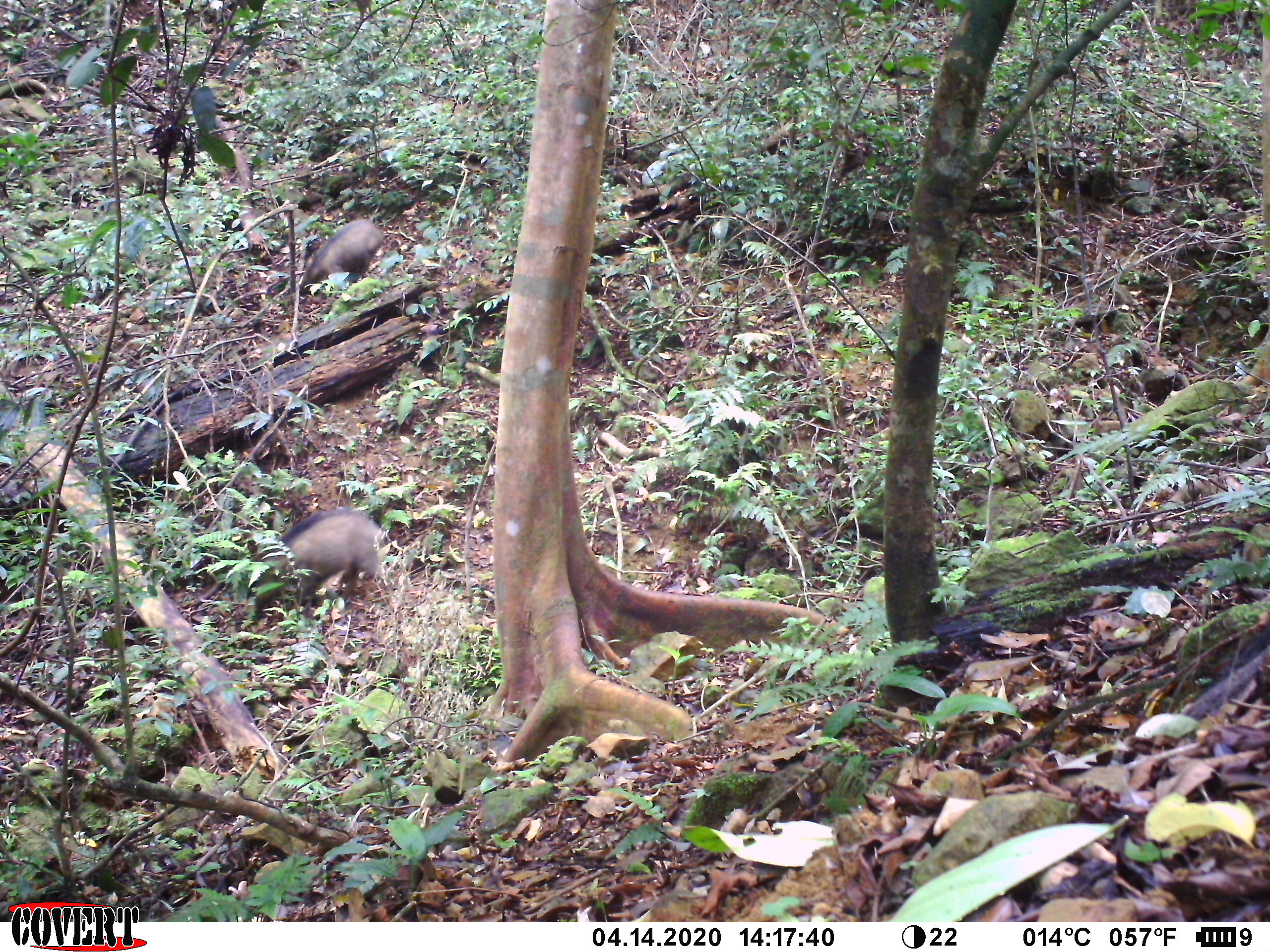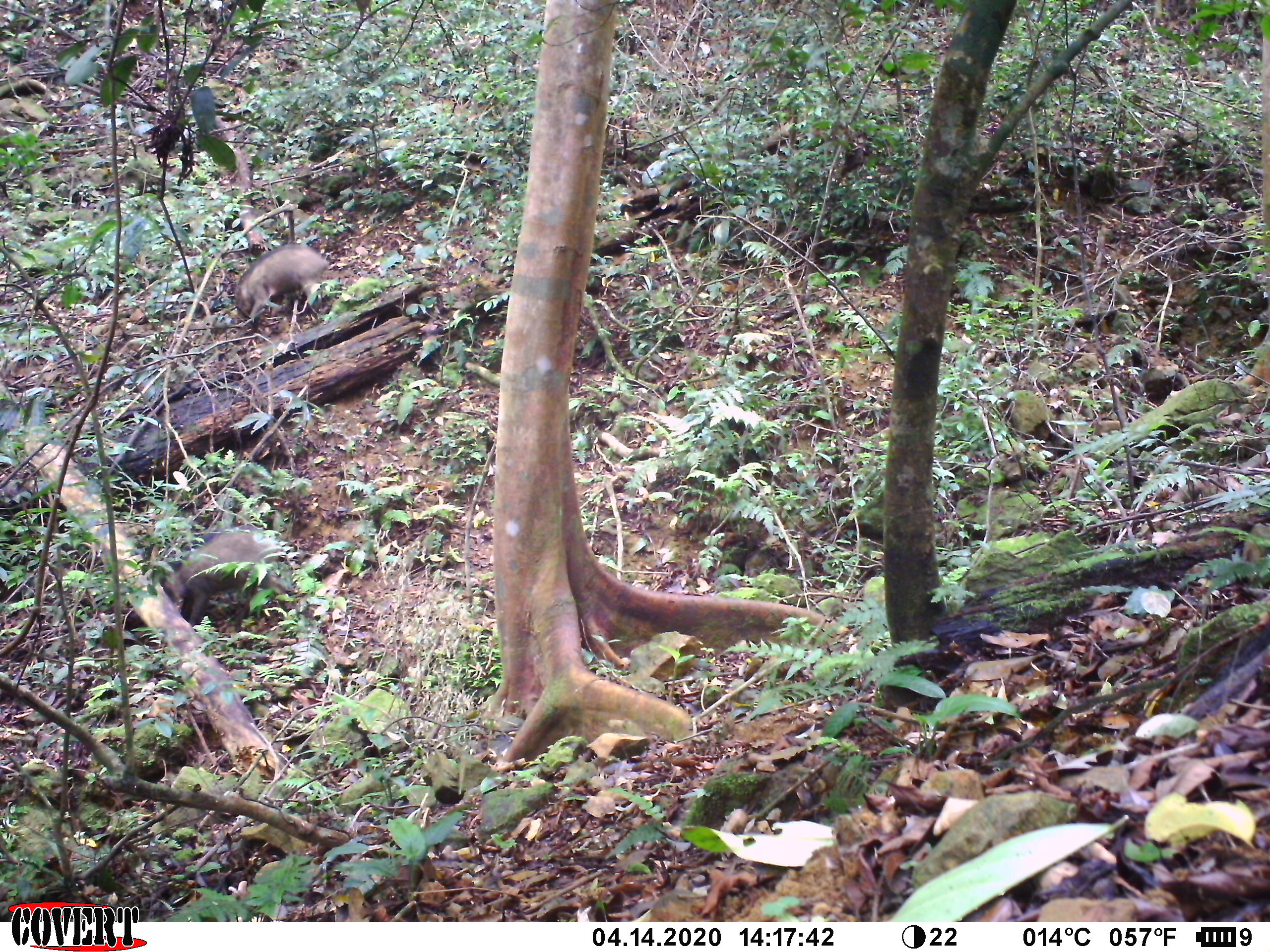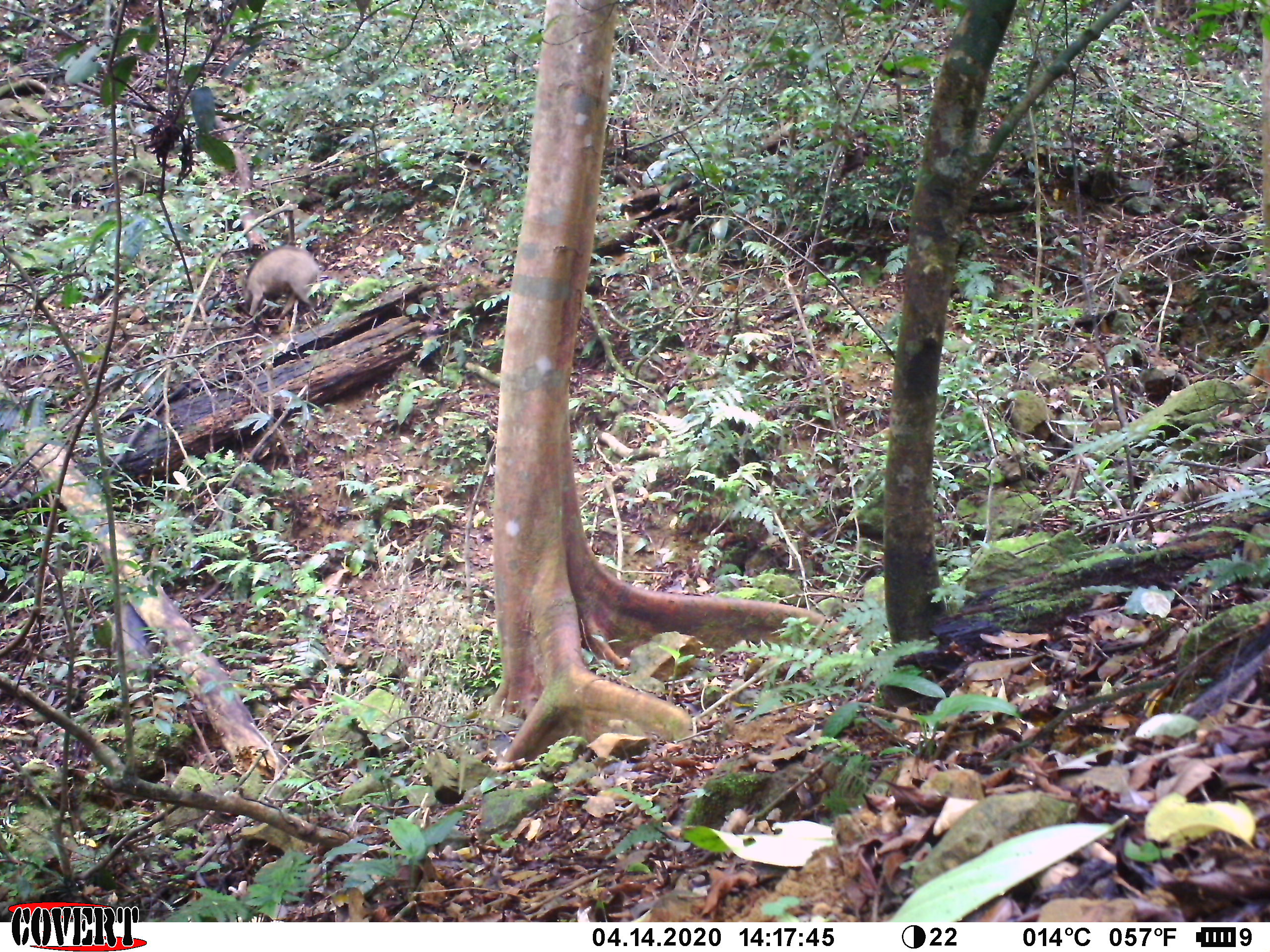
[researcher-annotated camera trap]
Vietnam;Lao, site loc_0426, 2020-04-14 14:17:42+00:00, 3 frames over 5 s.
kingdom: Animalia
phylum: Chordata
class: Mammalia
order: Artiodactyla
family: Suidae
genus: Sus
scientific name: Sus scrofa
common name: eurasian wild pig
Eurasian wild pig (Sus scrofa). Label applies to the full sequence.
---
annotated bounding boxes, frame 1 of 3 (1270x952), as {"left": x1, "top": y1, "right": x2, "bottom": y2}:
eurasian wild pig: {"left": 247, "top": 506, "right": 382, "bottom": 617}; {"left": 299, "top": 218, "right": 384, "bottom": 297}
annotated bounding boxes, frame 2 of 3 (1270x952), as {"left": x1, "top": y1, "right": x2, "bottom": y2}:
eurasian wild pig: {"left": 159, "top": 525, "right": 288, "bottom": 626}; {"left": 233, "top": 244, "right": 330, "bottom": 333}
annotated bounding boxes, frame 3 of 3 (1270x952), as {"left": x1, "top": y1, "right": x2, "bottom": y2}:
eurasian wild pig: {"left": 239, "top": 245, "right": 320, "bottom": 322}; {"left": 110, "top": 600, "right": 159, "bottom": 708}